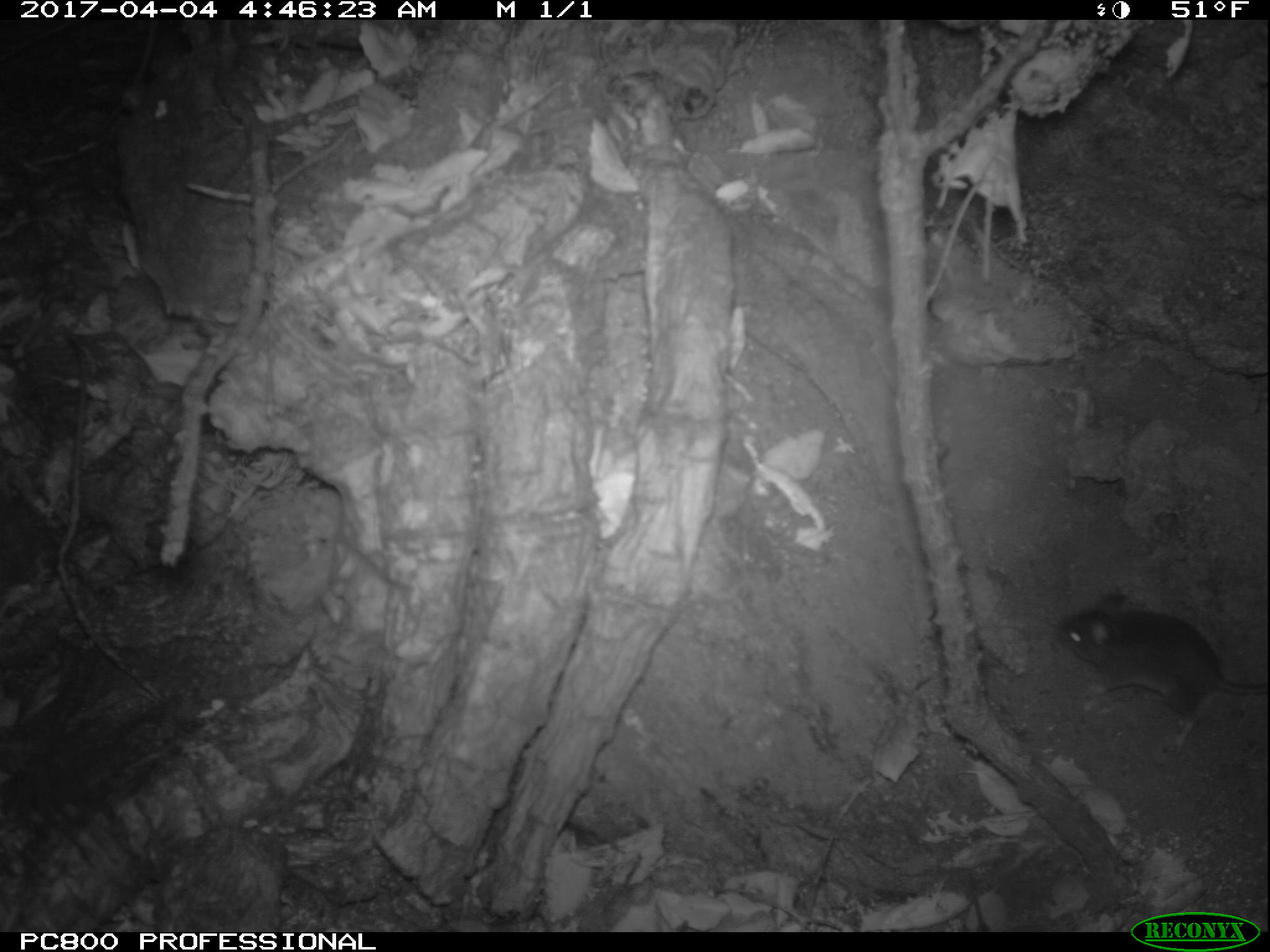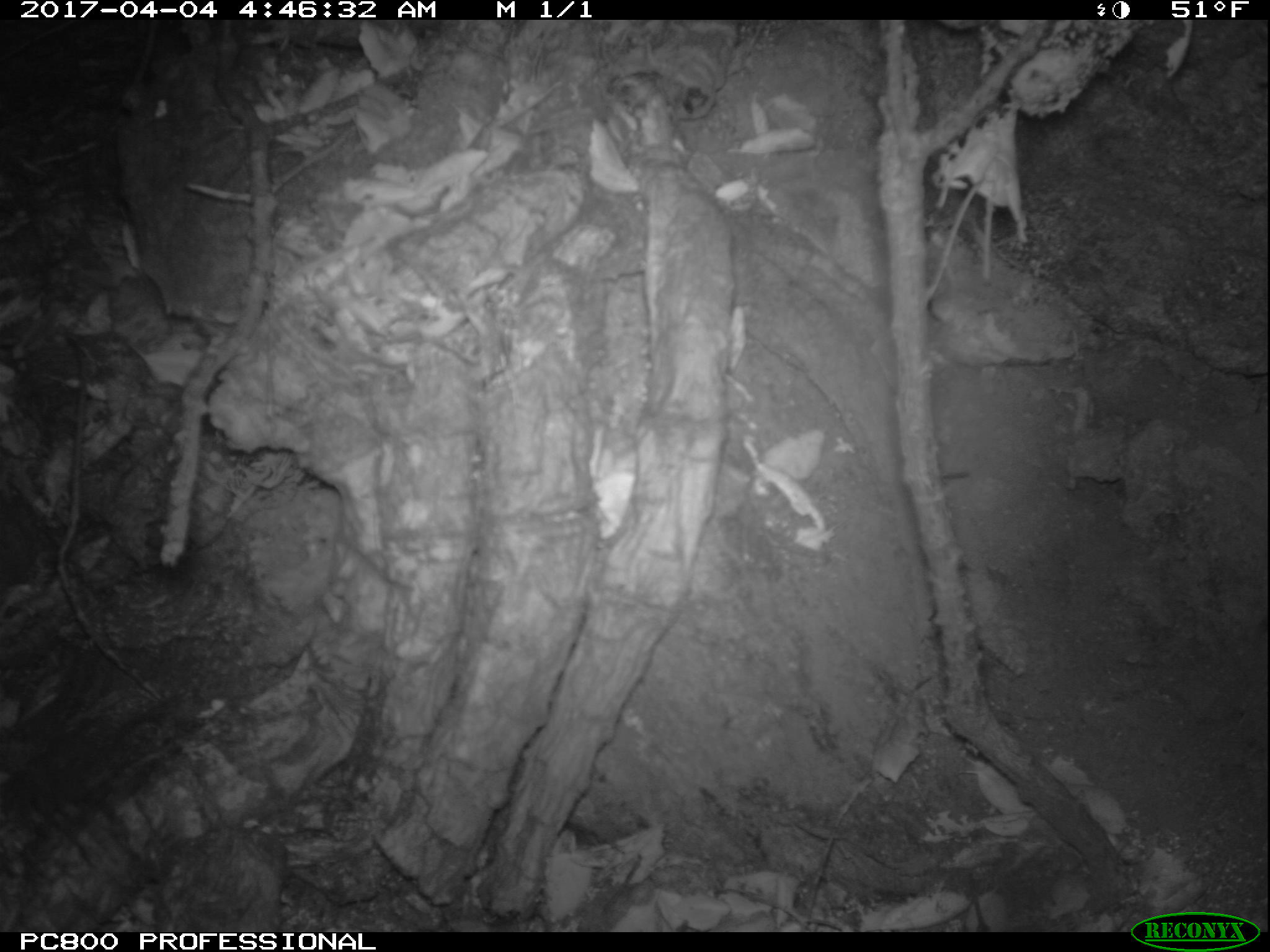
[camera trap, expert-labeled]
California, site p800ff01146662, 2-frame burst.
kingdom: Animalia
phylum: Chordata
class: Mammalia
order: Rodentia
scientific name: Rodentia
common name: rodent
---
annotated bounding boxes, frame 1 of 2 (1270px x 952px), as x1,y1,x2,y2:
rodent: 1057,591,1269,758